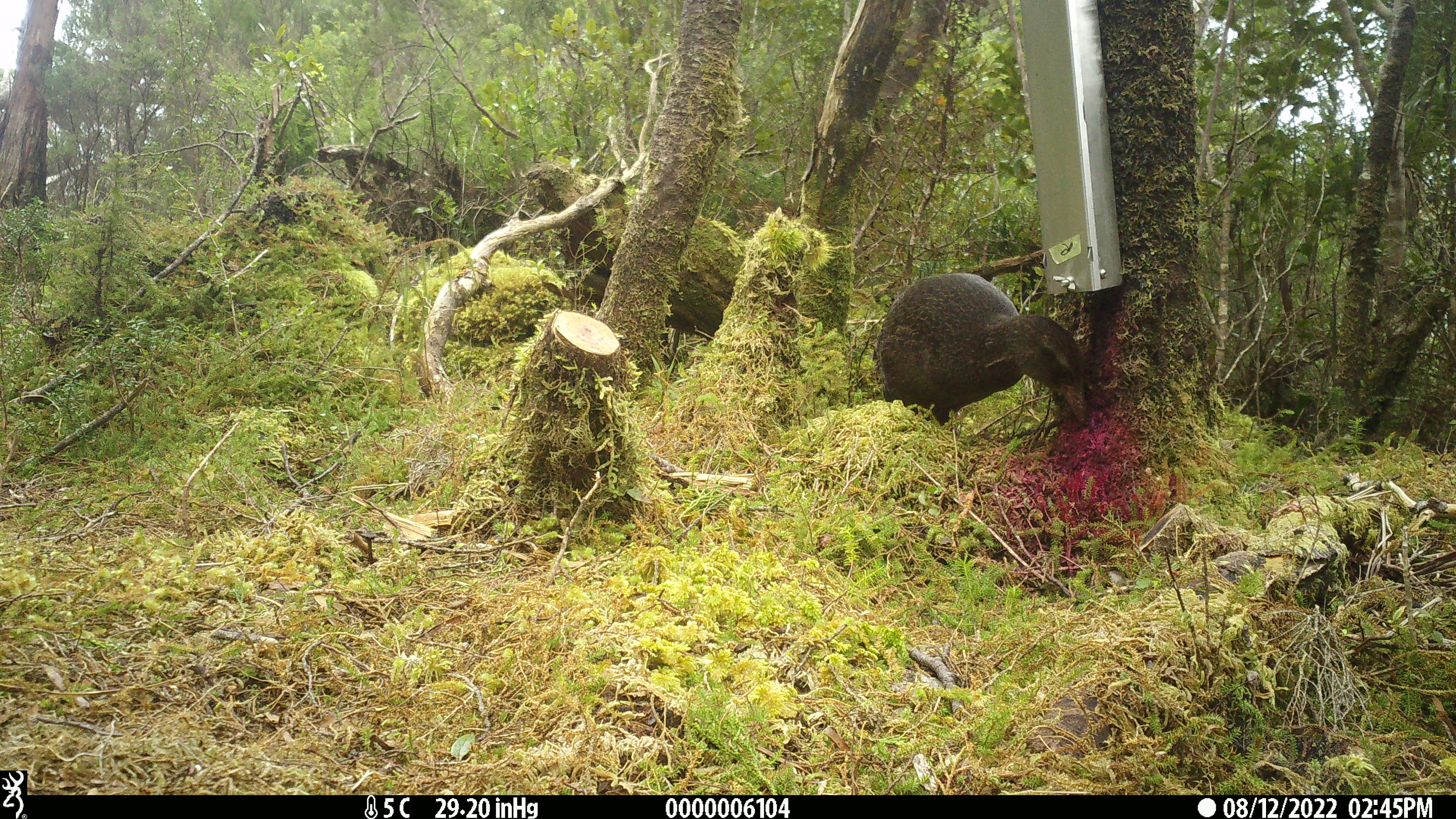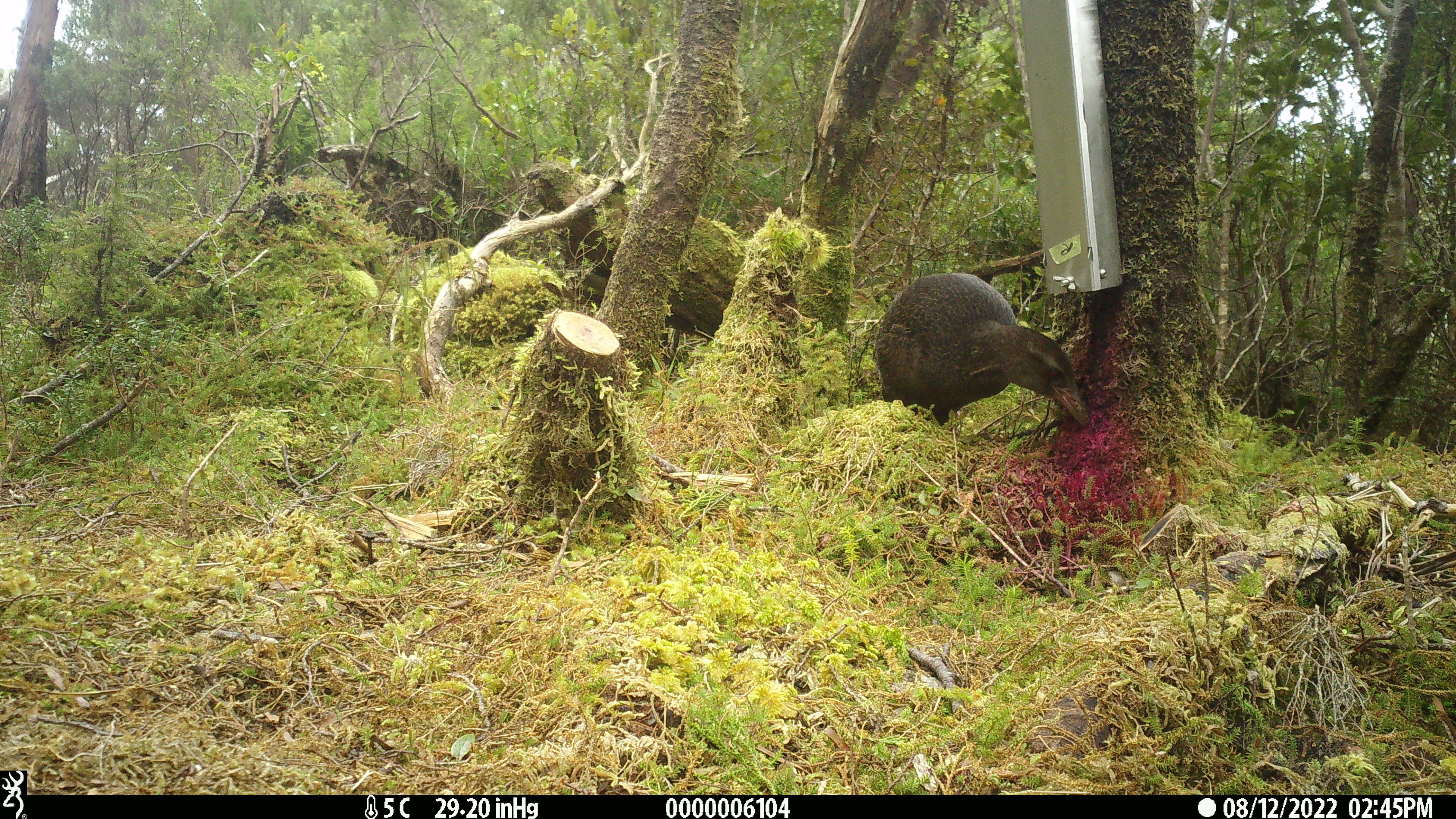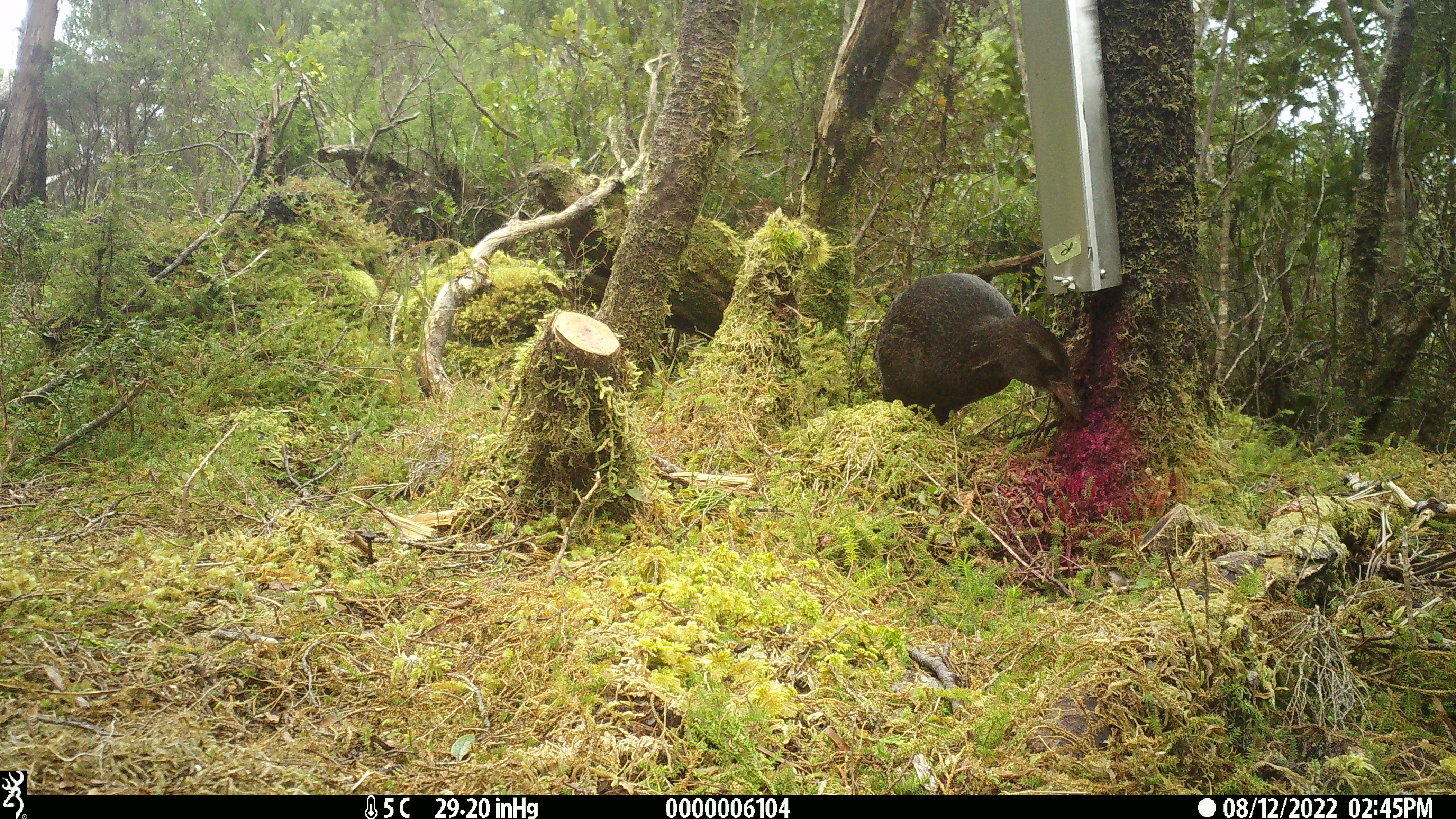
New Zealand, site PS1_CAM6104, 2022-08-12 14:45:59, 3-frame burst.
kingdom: Animalia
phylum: Chordata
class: Aves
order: Gruiformes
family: Rallidae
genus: Gallirallus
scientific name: Gallirallus australis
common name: weka